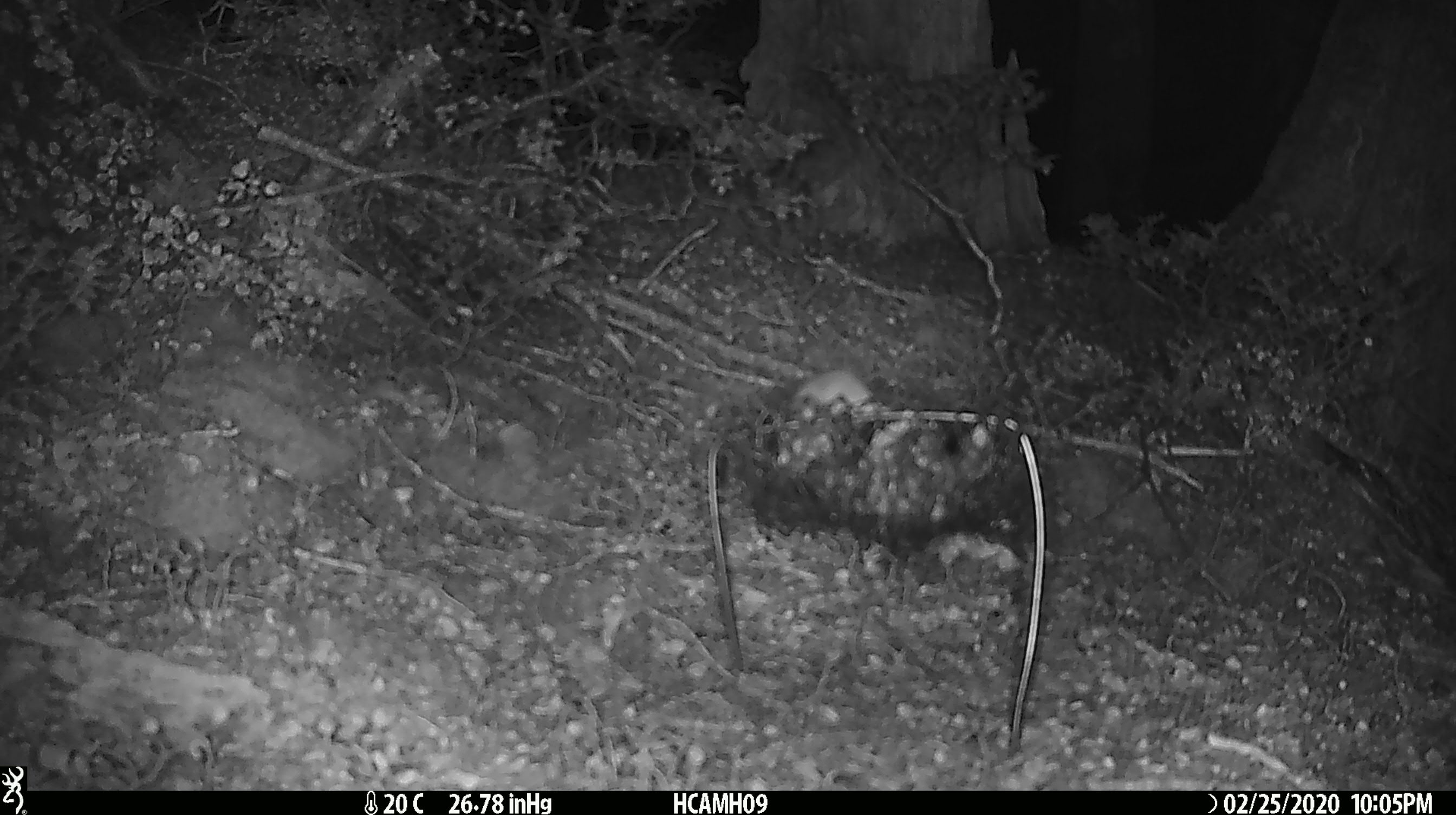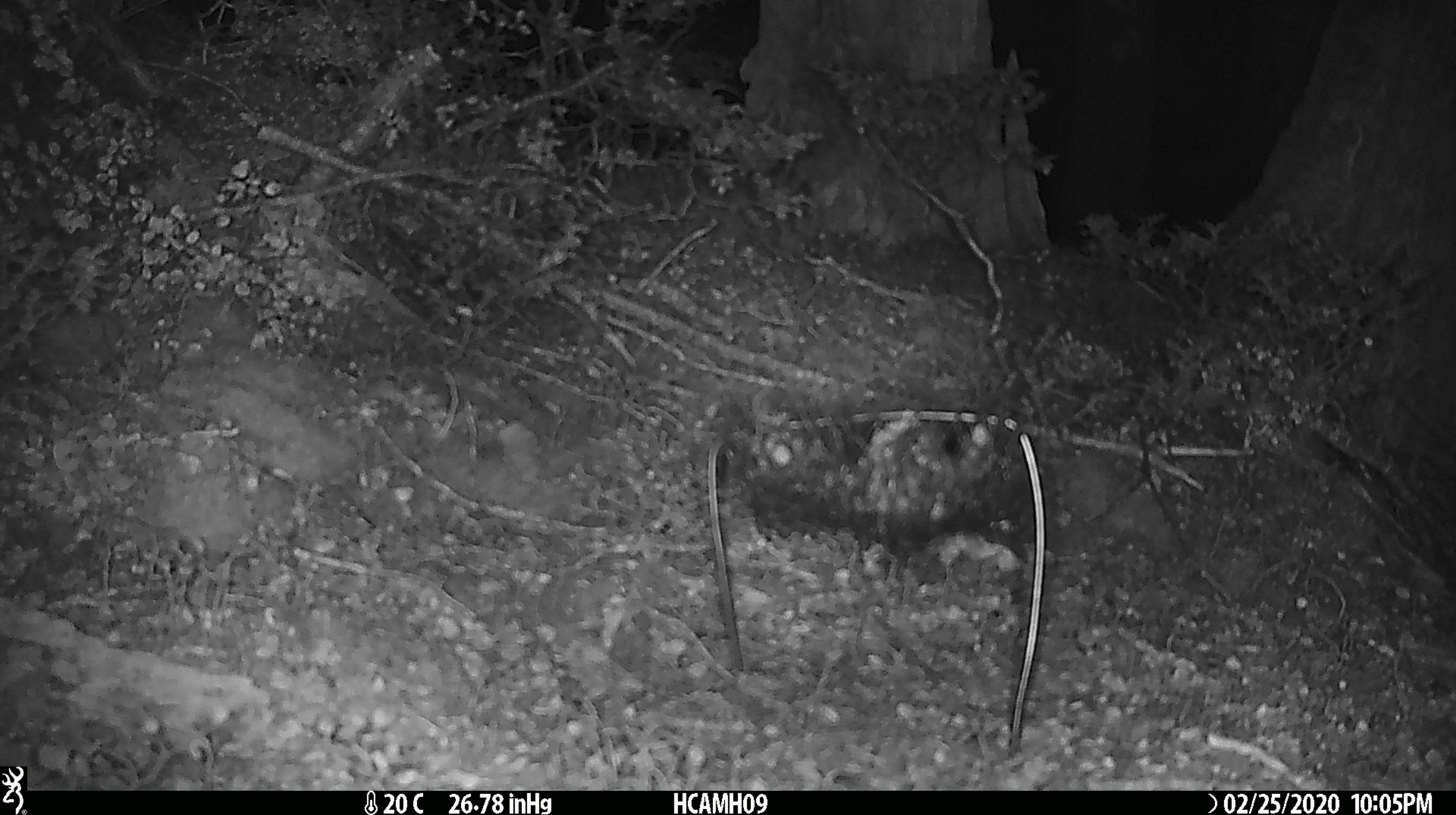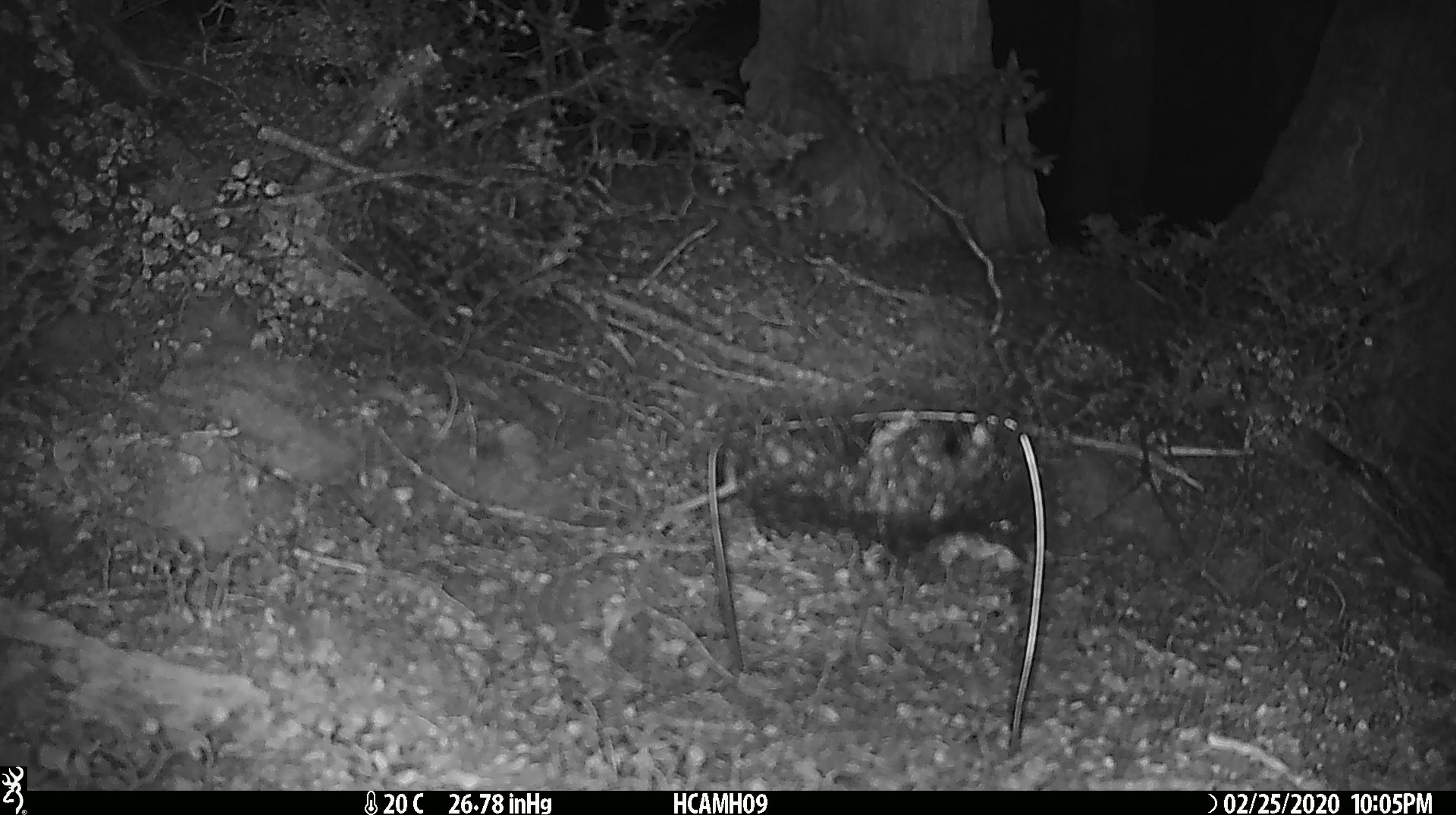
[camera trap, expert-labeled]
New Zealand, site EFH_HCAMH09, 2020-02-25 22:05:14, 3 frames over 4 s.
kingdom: Animalia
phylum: Chordata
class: Mammalia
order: Rodentia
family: Muridae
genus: Mus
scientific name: Mus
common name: mouse